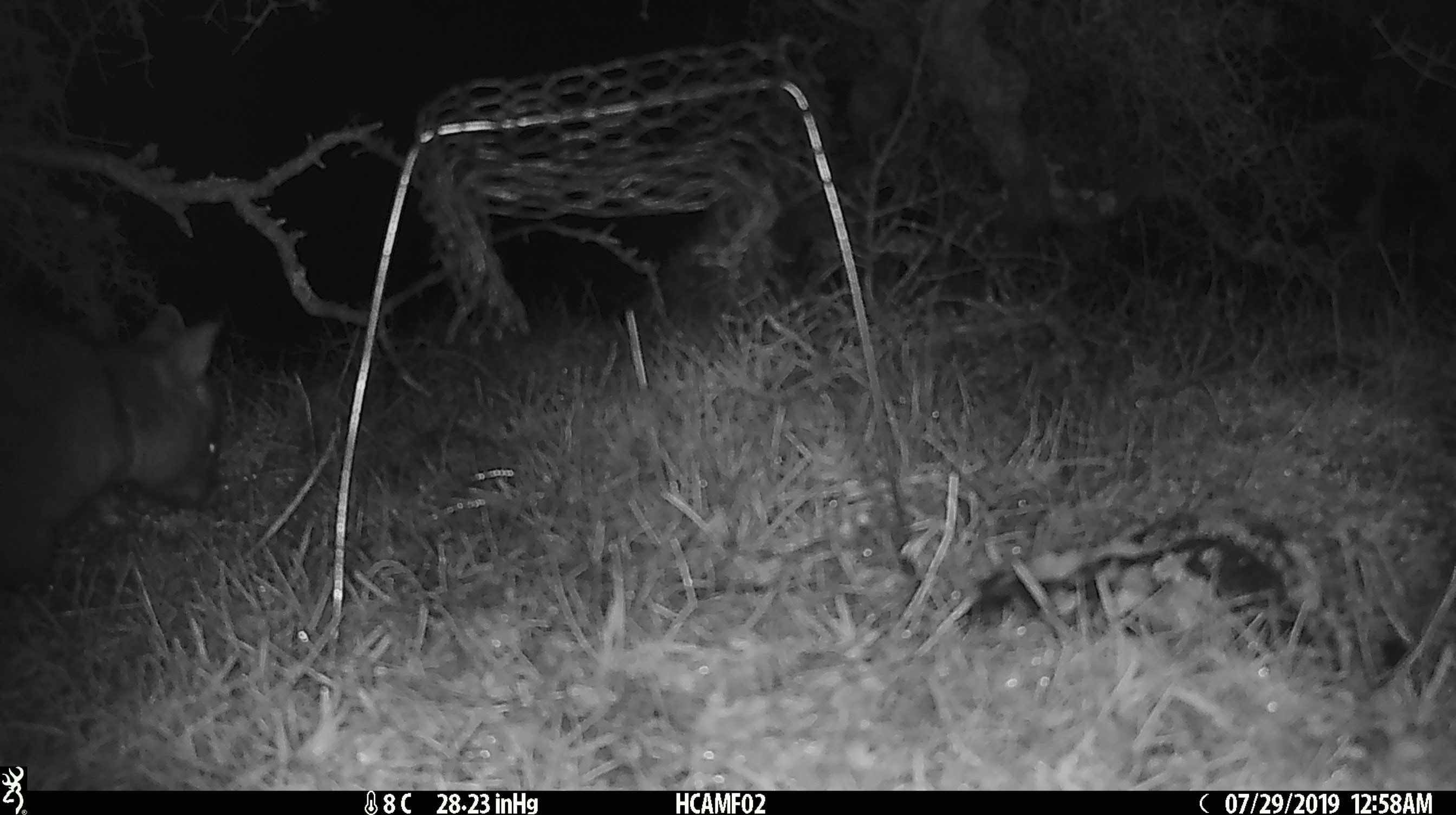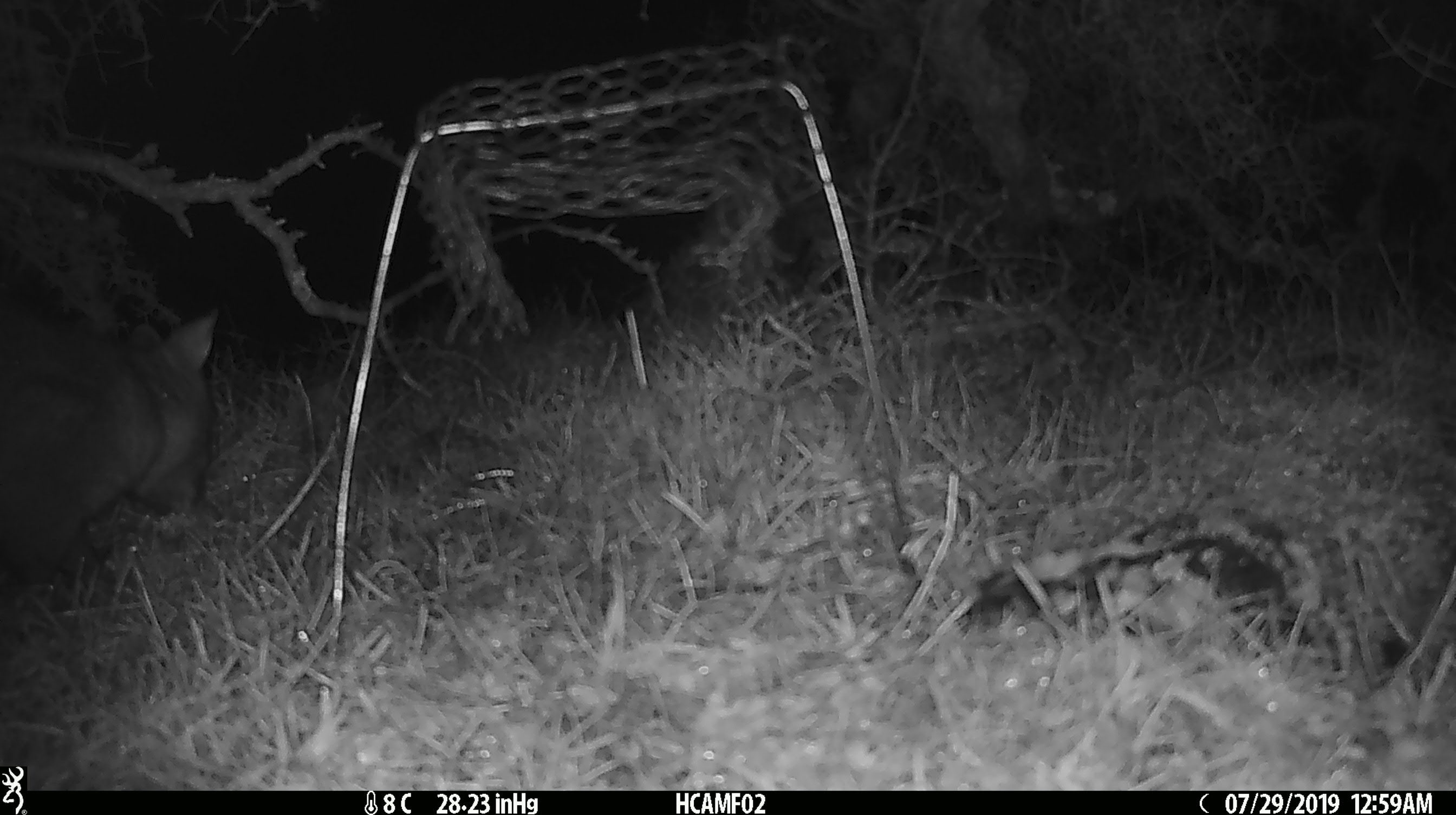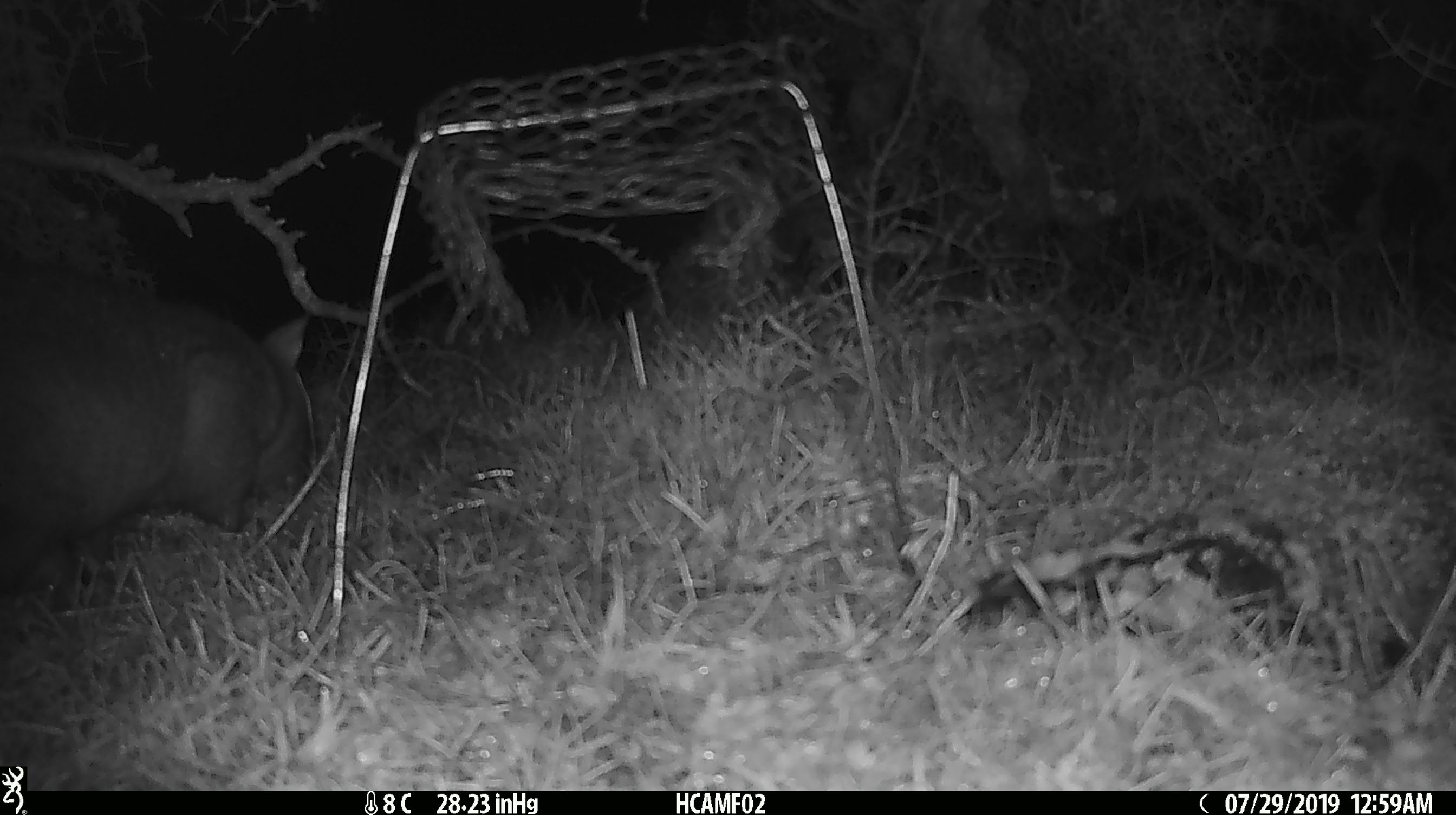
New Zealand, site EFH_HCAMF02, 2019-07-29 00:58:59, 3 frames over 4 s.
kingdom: Animalia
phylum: Chordata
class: Mammalia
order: Diprotodontia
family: Phalangeridae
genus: Trichosurus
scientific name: Trichosurus vulpecula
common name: common brushtail possum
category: possum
Possum (common brushtail possum) (Trichosurus vulpecula).